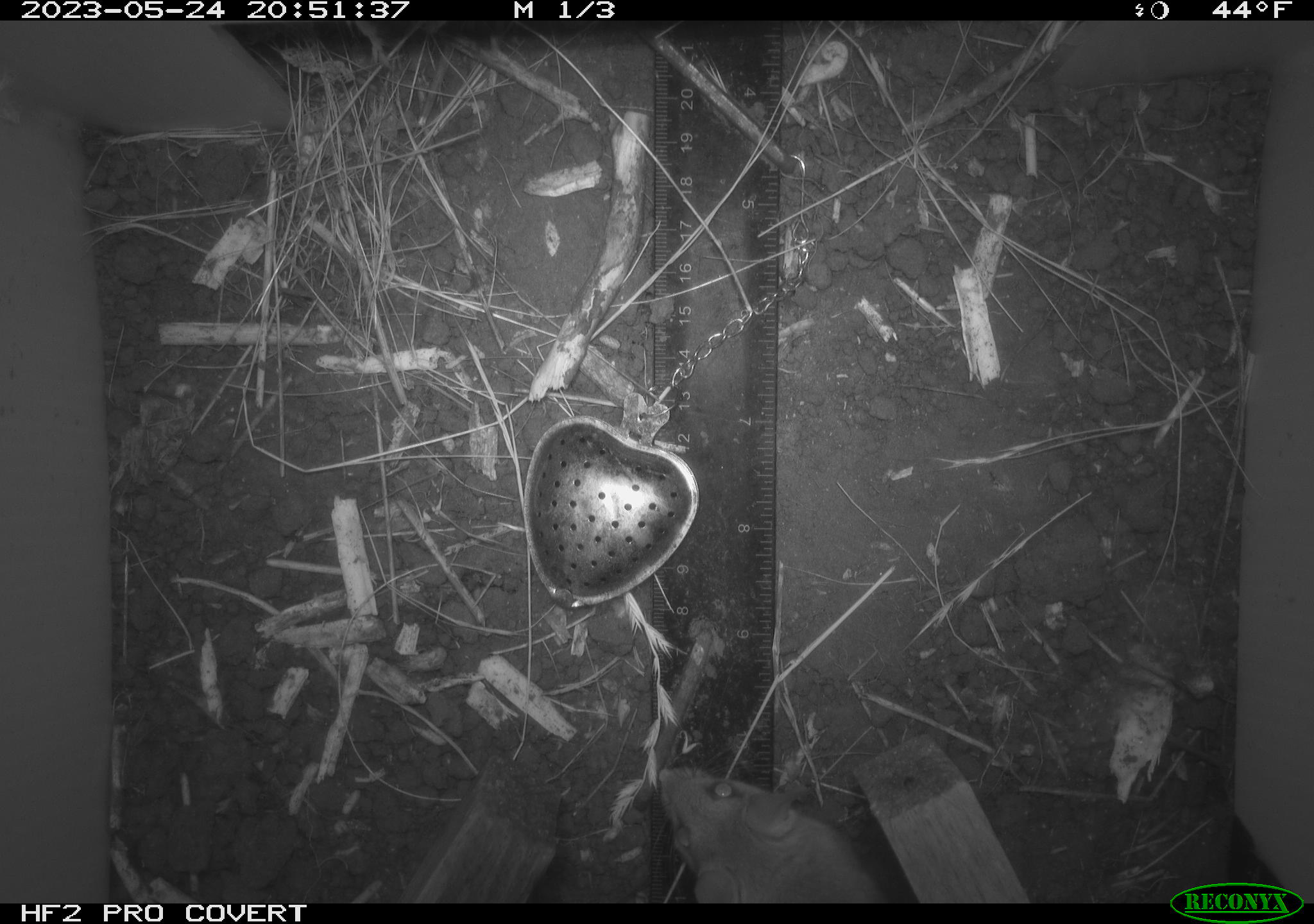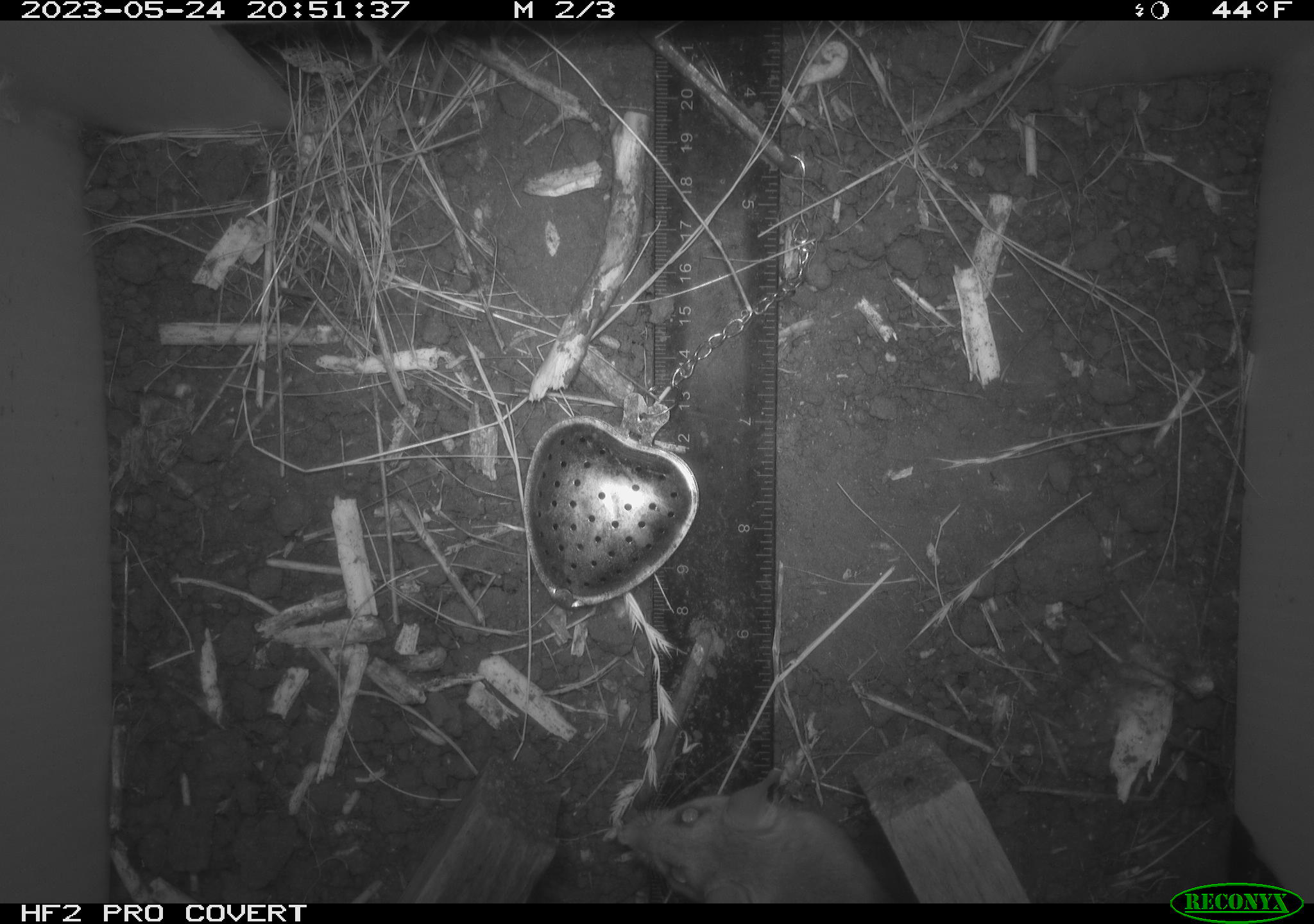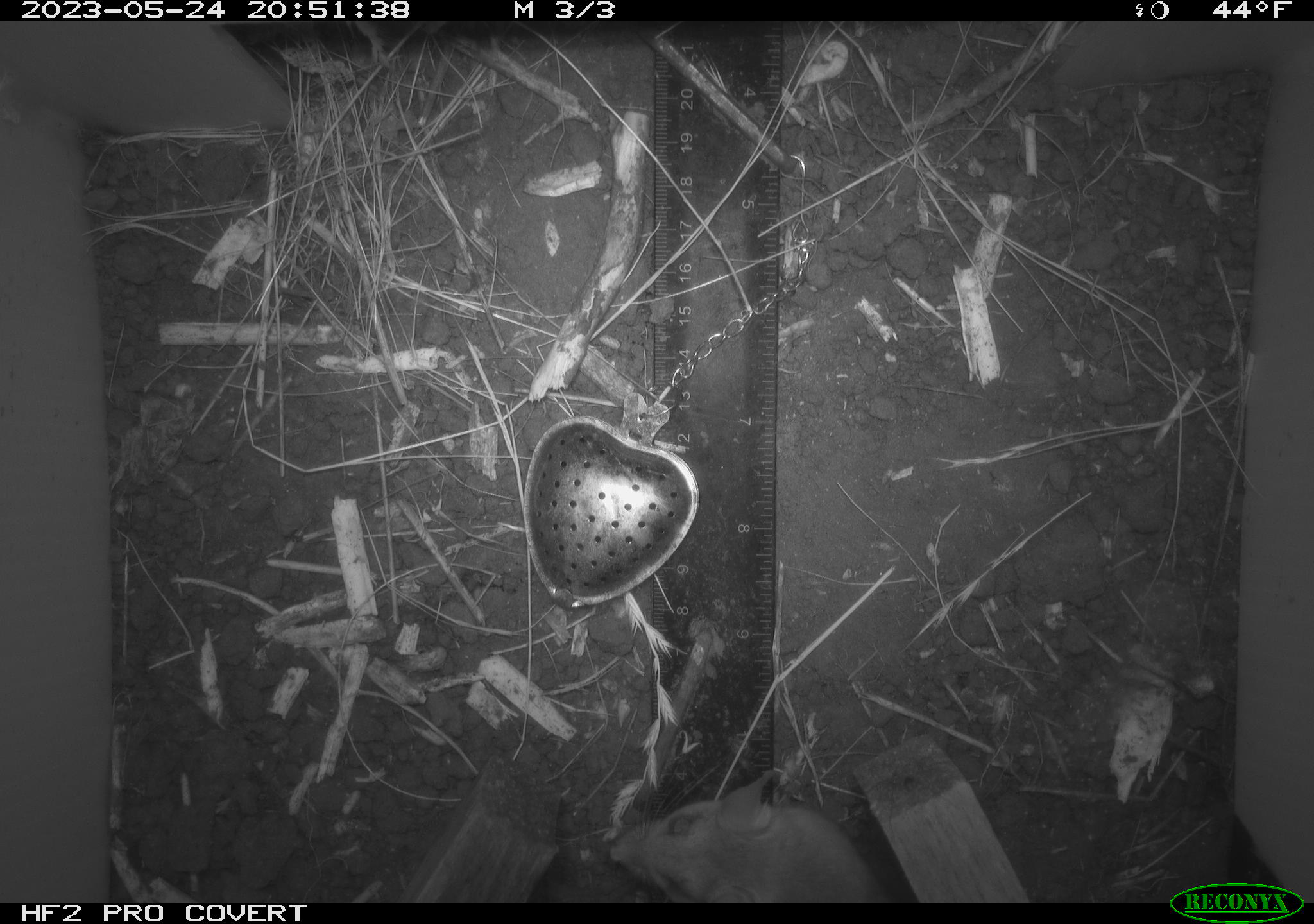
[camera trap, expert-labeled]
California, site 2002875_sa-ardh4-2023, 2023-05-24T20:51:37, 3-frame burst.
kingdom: Animalia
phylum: Chordata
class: Mammalia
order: Rodentia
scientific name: Rodentia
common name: mouse species